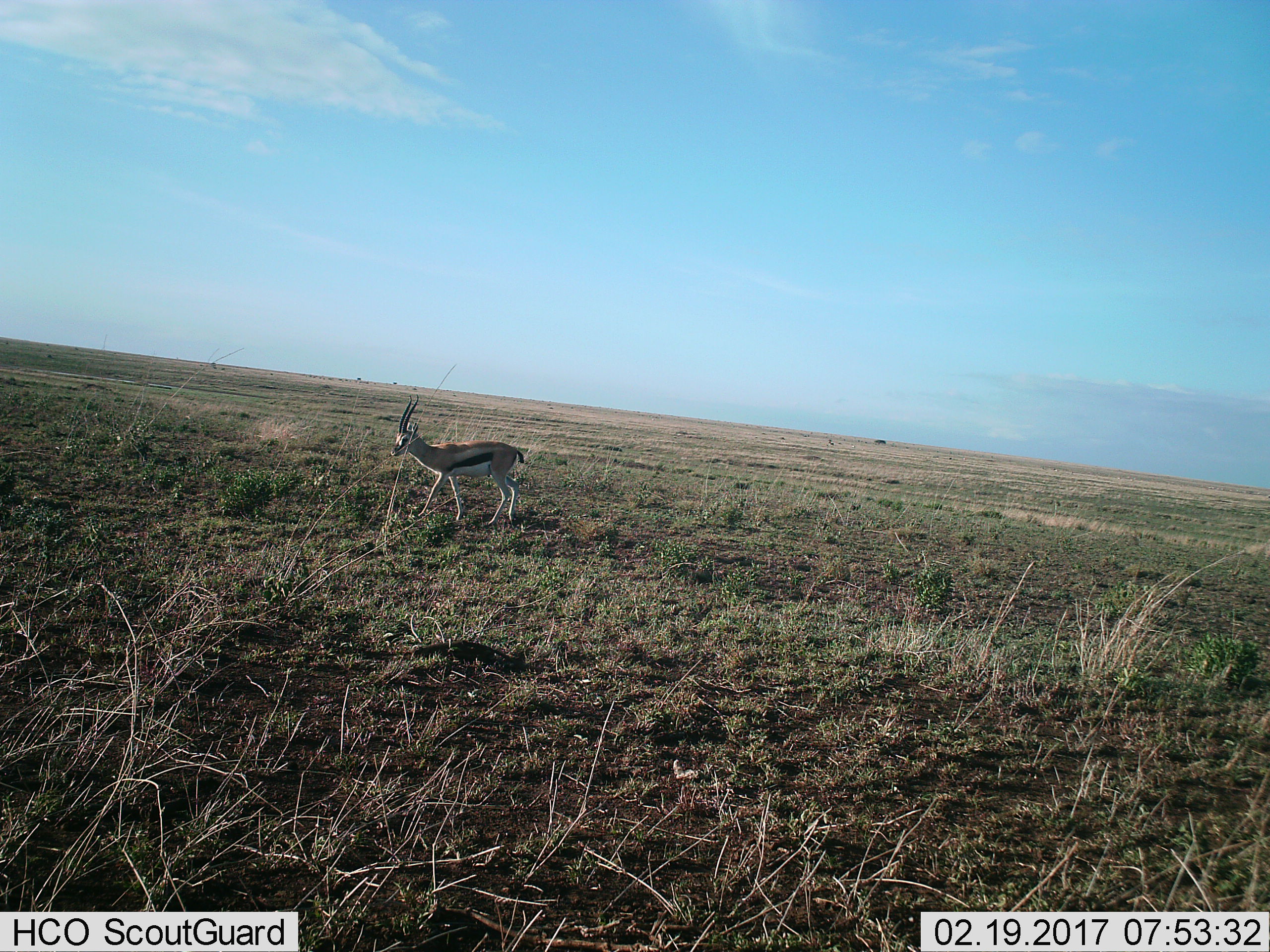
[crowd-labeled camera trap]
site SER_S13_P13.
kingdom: Animalia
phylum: Chordata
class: Mammalia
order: Artiodactyla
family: Bovidae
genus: Eudorcas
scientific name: Eudorcas thomsonii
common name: thomson's gazelle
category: gazellethomsons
Gazellethomsons (thomson's gazelle) (Eudorcas thomsonii), count 1. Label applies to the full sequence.